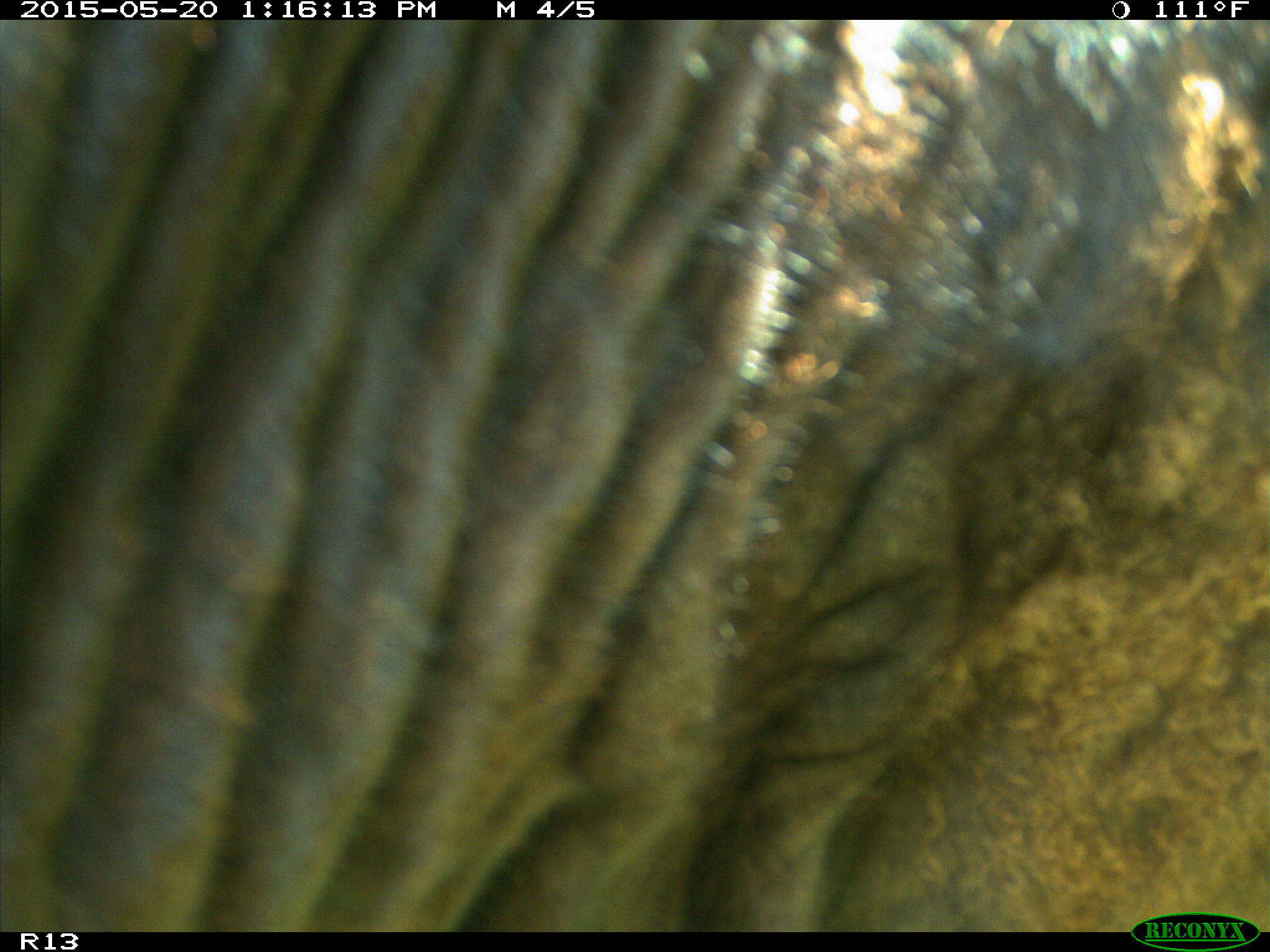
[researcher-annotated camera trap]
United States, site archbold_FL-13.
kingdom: Animalia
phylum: Chordata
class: Mammalia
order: Artiodactyla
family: Bovidae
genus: Bos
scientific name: Bos taurus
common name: domestic cow